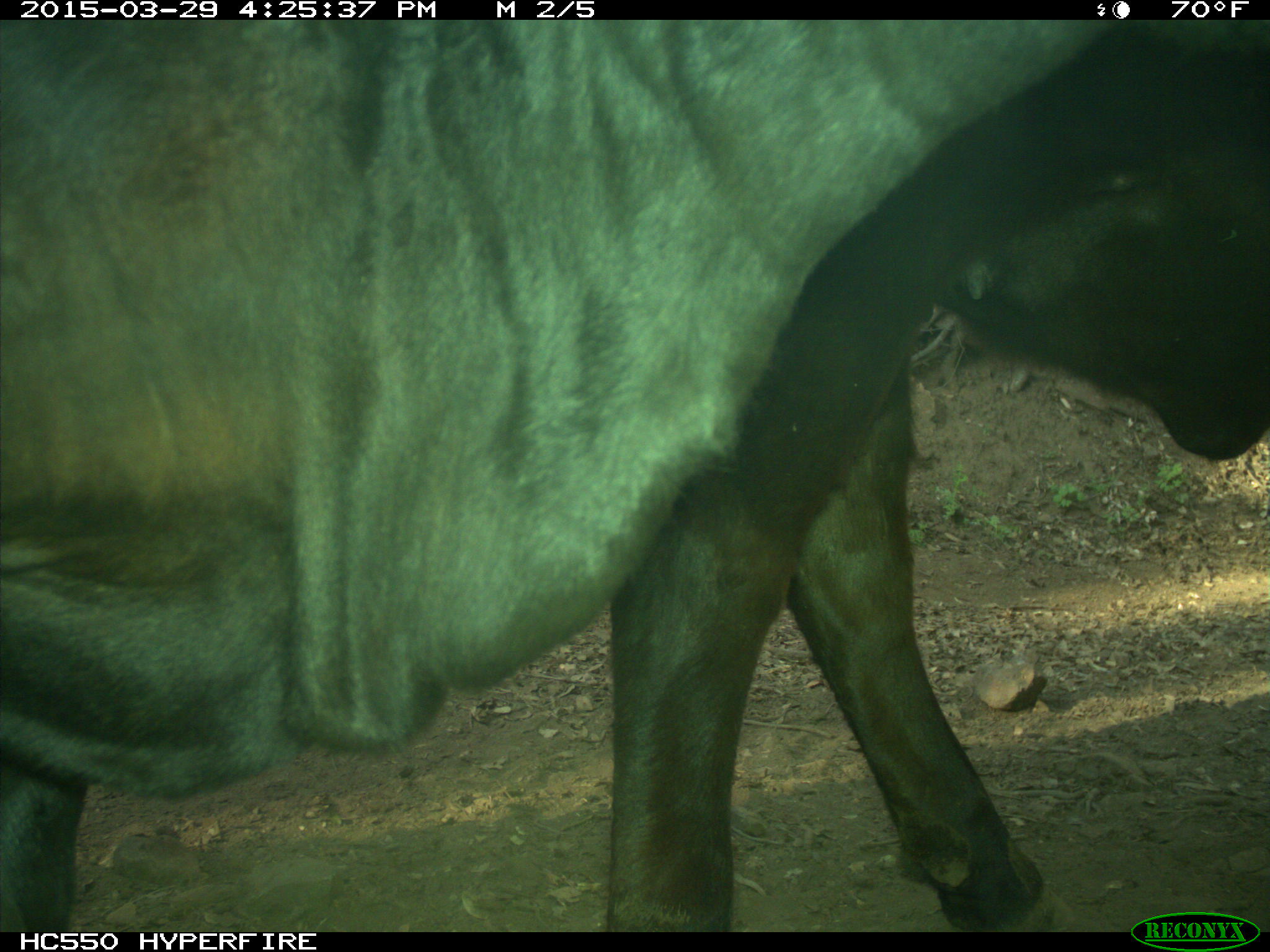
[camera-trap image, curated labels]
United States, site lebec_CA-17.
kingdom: Animalia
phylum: Chordata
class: Mammalia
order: Artiodactyla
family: Bovidae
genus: Bos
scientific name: Bos taurus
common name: domestic cow